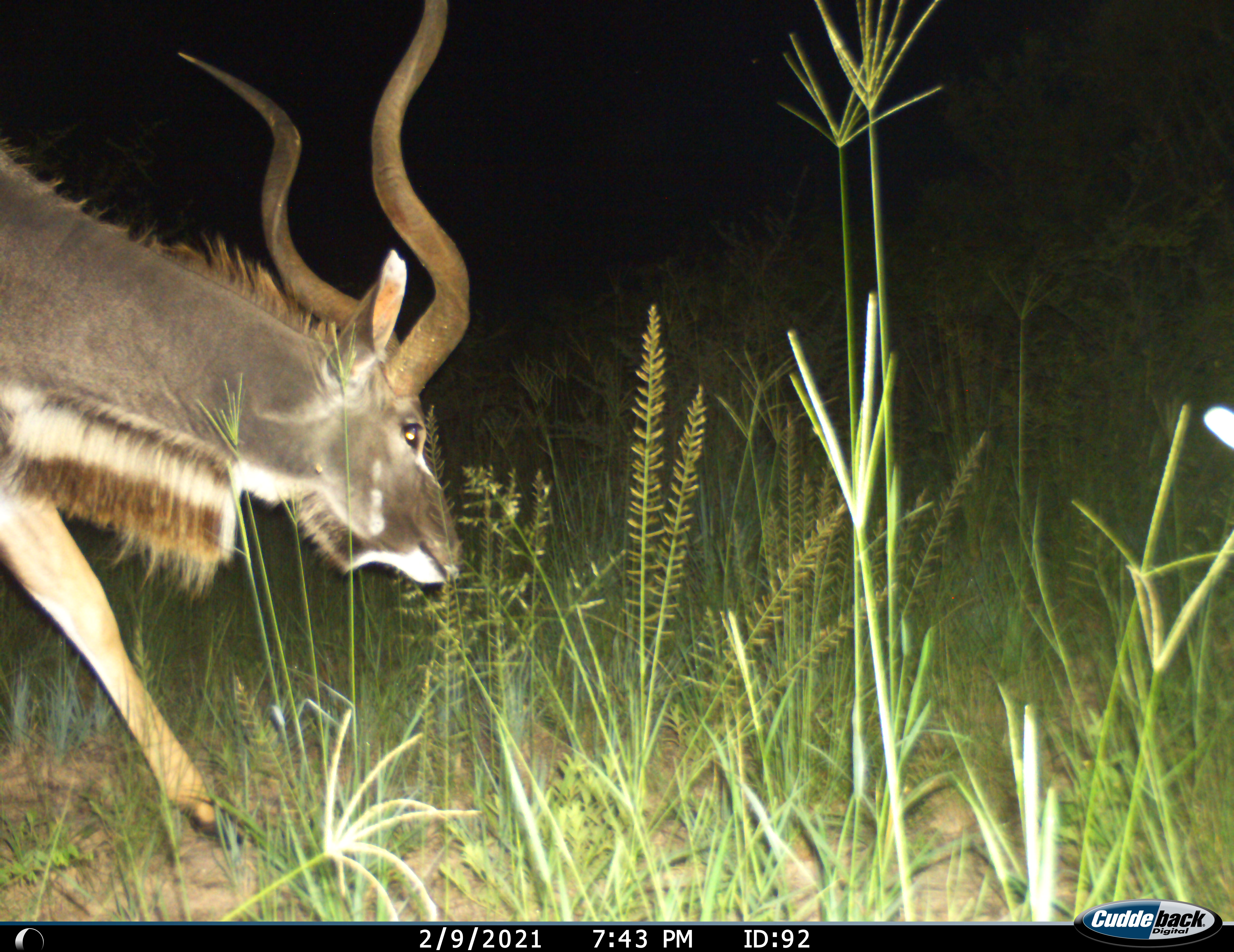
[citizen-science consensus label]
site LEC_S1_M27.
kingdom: Animalia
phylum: Chordata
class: Mammalia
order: Artiodactyla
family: Bovidae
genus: Tragelaphus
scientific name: Tragelaphus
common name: kudu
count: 1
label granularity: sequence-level